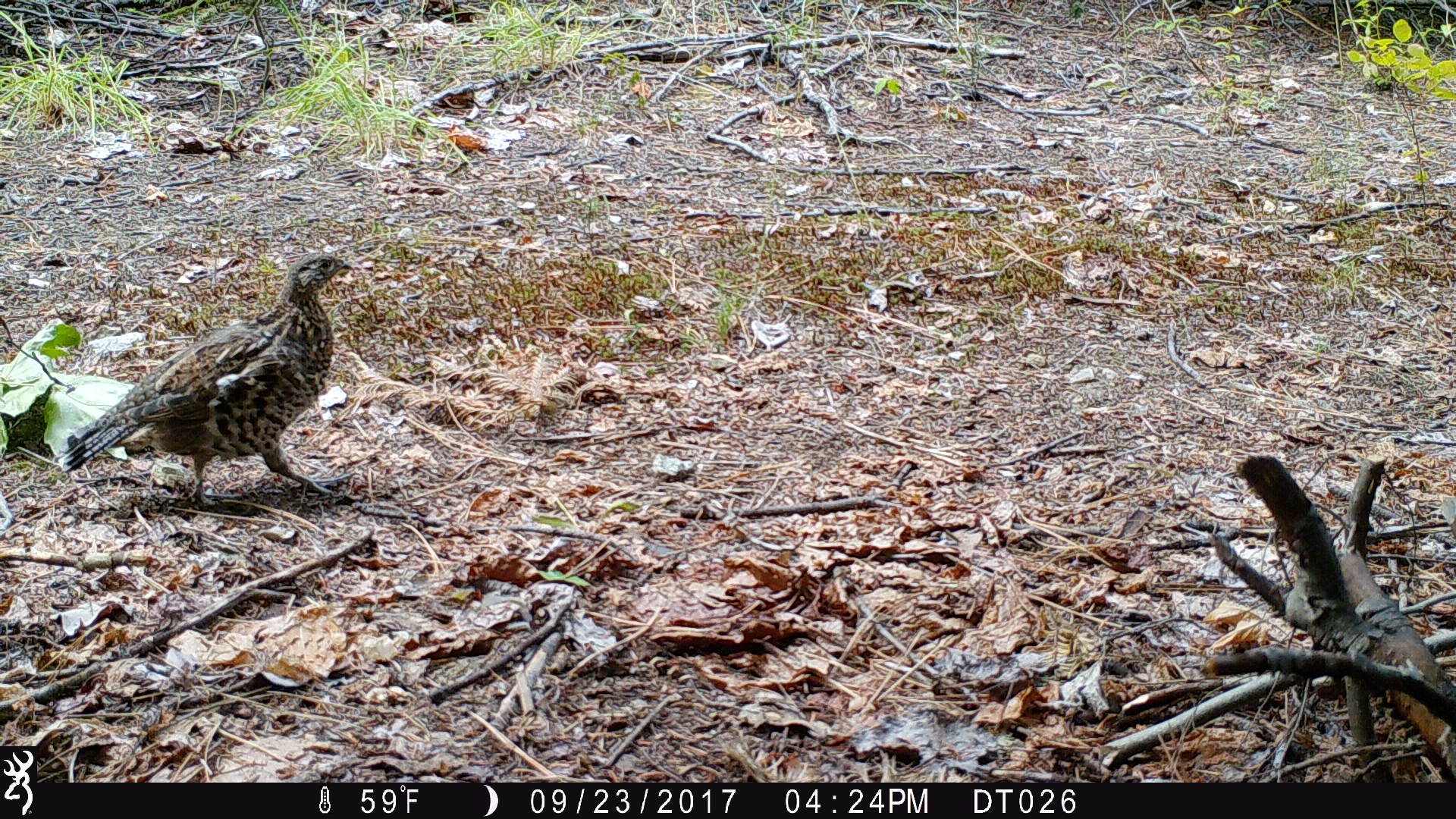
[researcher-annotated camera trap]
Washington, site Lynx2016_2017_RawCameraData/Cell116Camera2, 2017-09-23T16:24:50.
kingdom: Animalia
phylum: Chordata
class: Aves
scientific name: Aves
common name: birds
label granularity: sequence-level